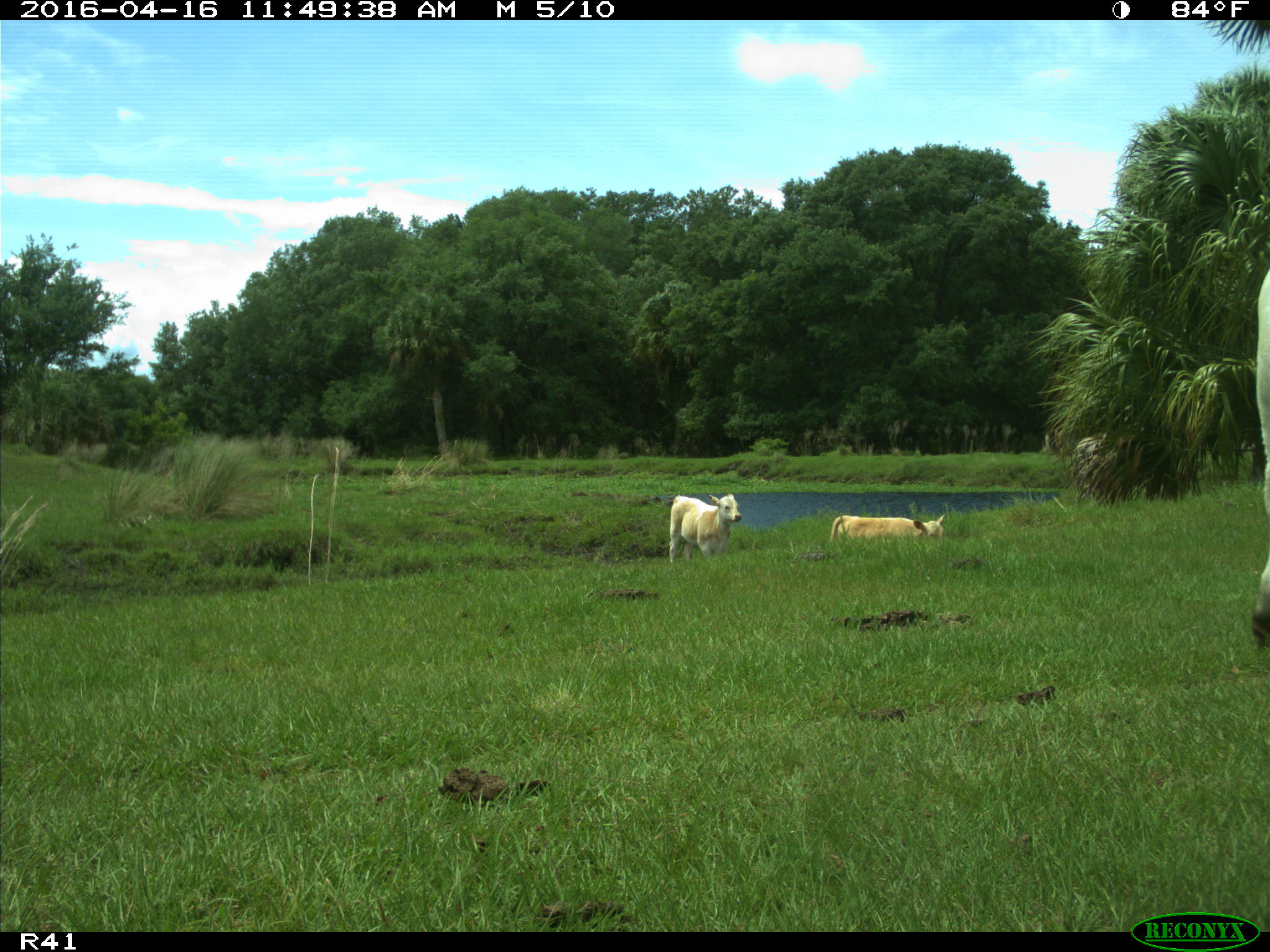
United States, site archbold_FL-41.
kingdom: Animalia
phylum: Chordata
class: Mammalia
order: Artiodactyla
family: Bovidae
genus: Bos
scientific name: Bos taurus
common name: domestic cow